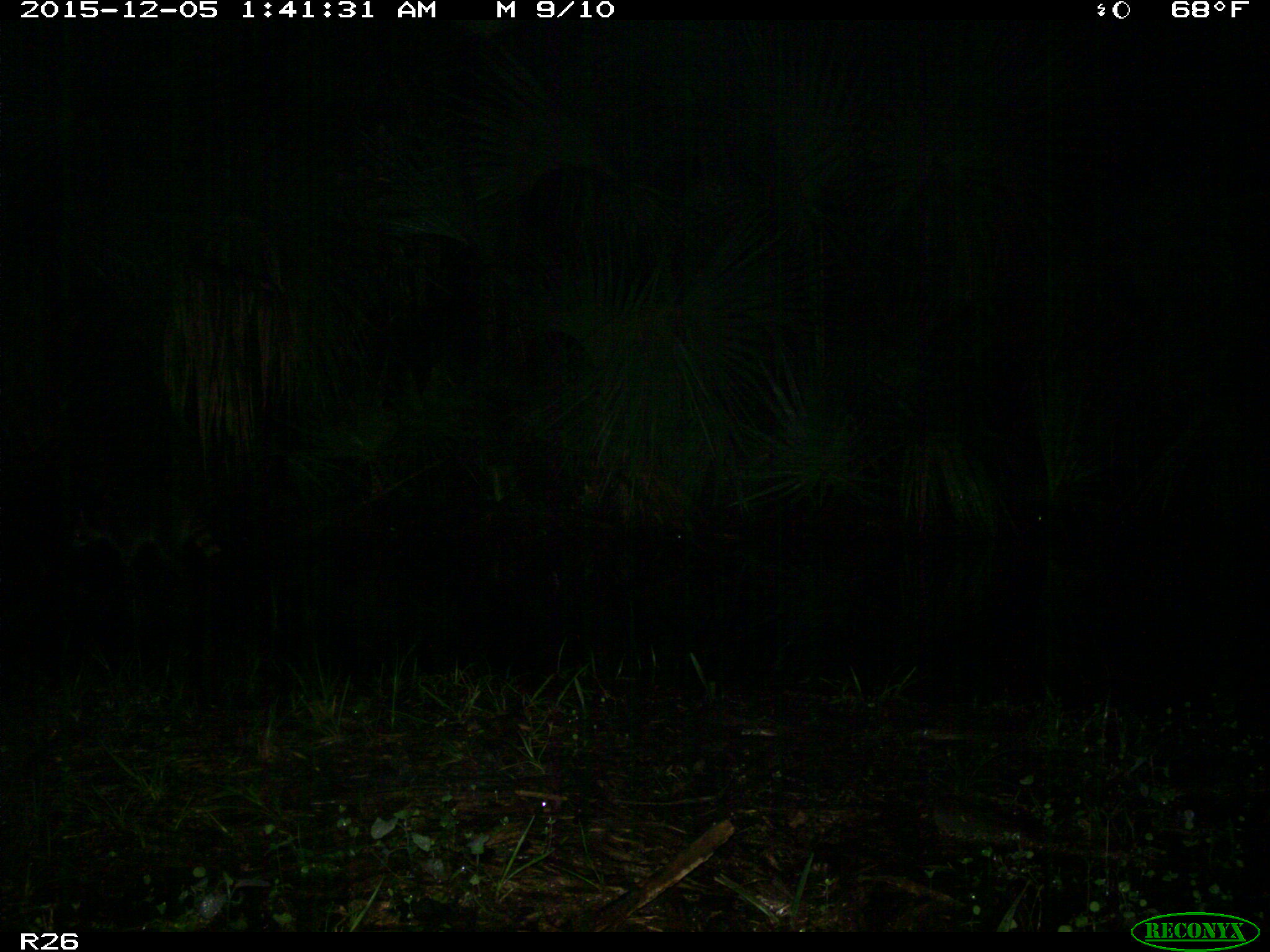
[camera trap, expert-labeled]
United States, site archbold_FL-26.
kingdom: Animalia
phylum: Chordata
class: Mammalia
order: Carnivora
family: Procyonidae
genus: Procyon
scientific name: Procyon lotor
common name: common raccoon